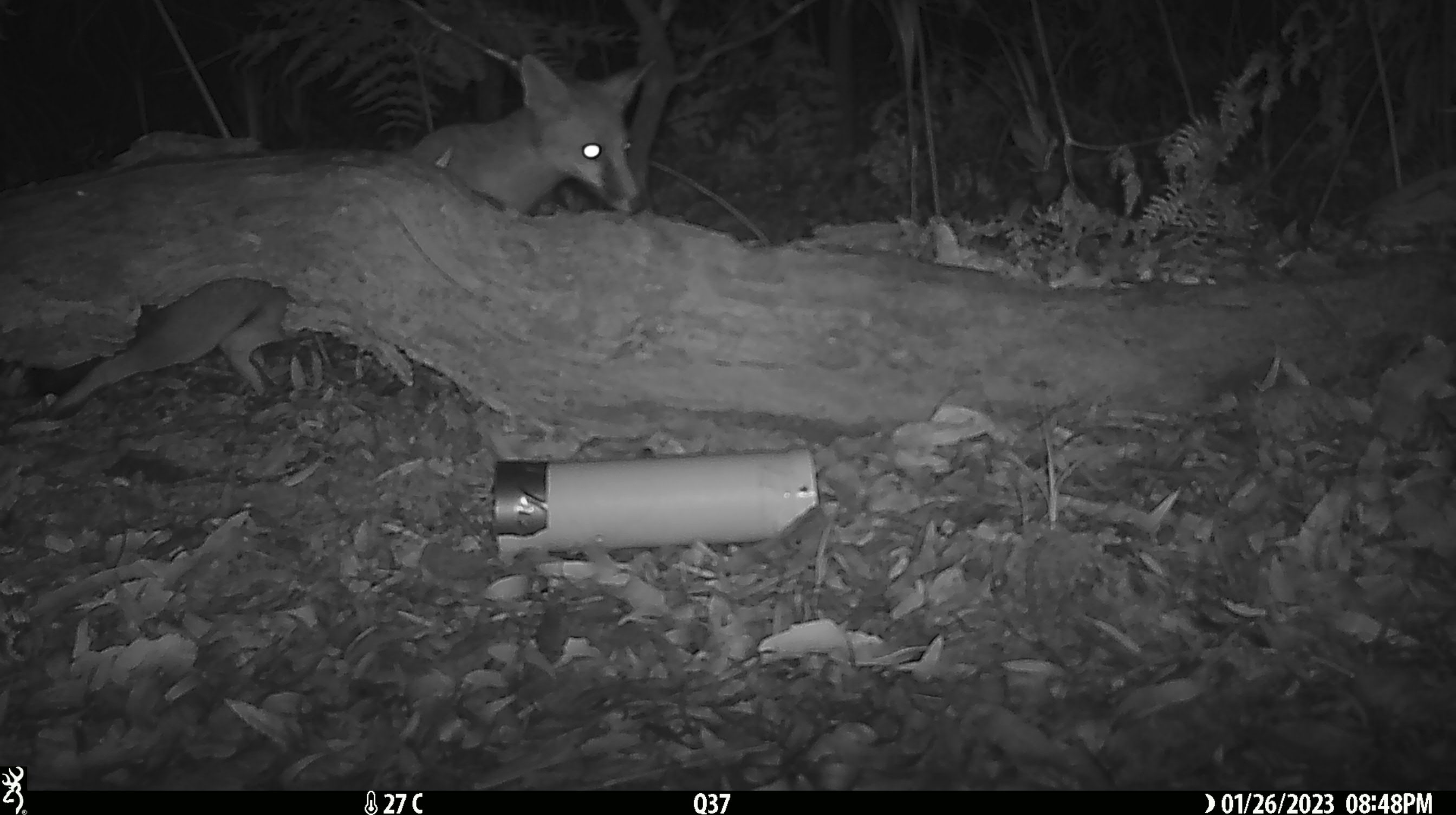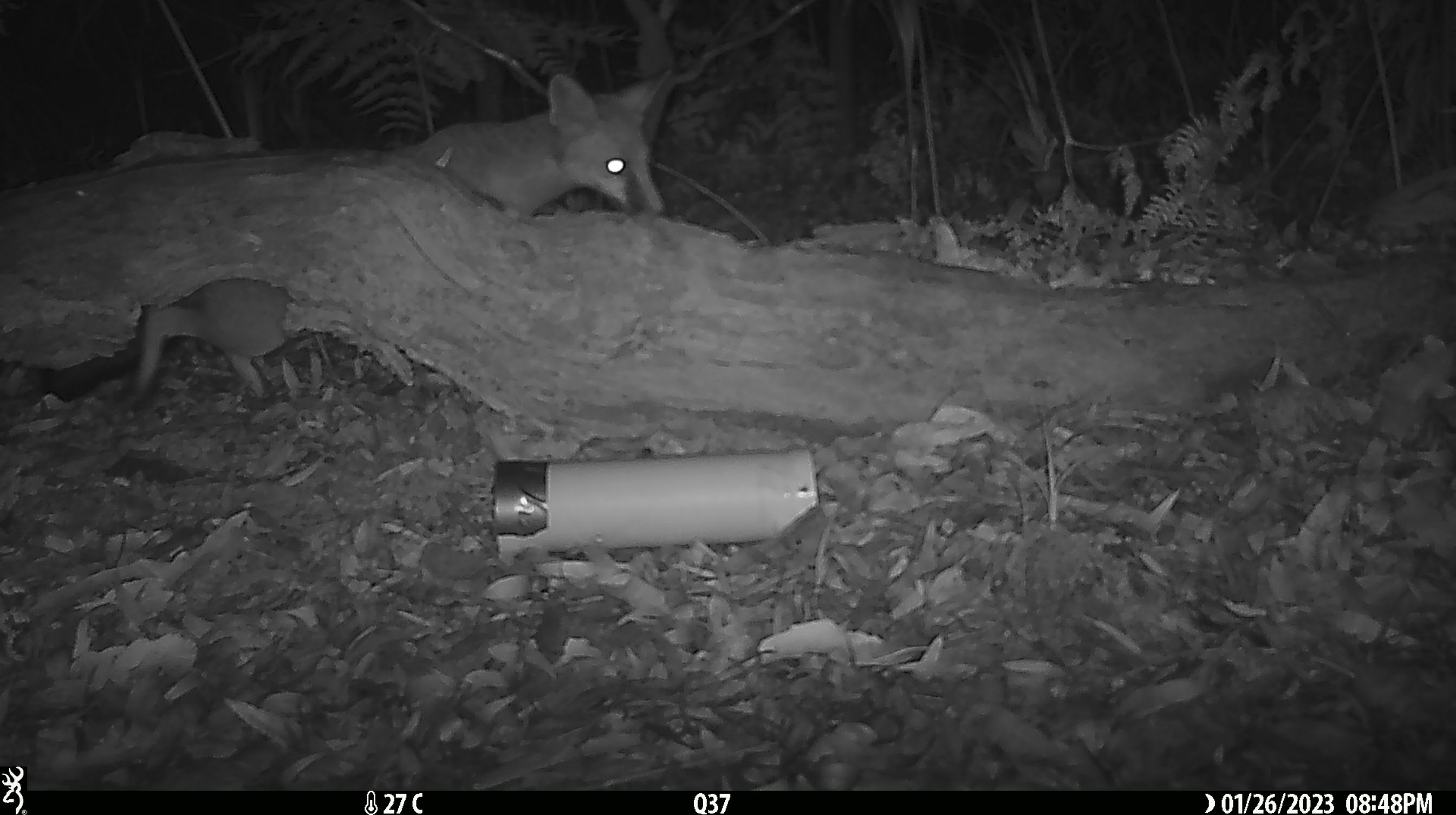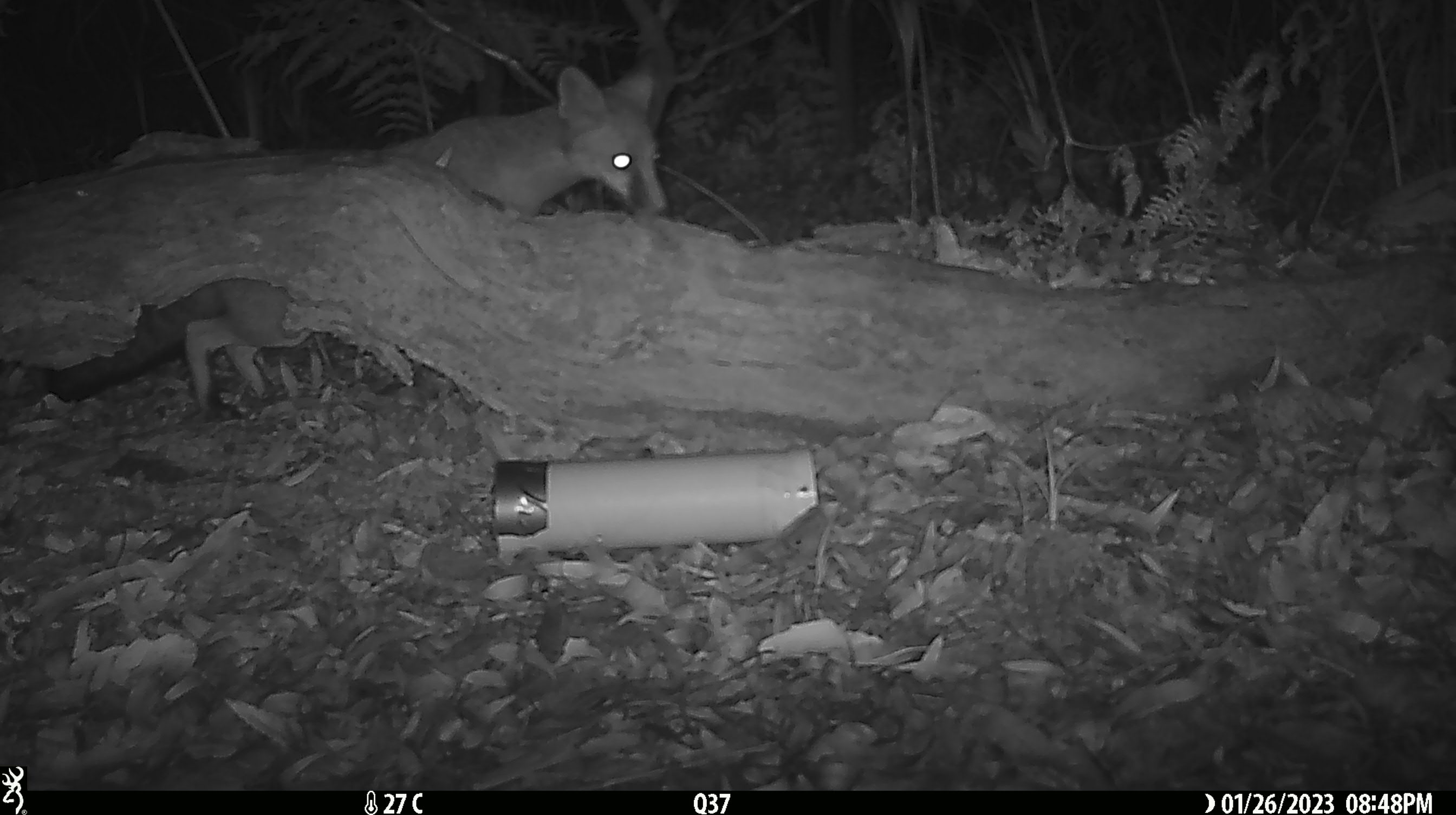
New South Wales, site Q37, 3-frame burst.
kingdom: Animalia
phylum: Chordata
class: Mammalia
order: Carnivora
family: Canidae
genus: Vulpes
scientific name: Vulpes vulpes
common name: red fox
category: fox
Fox (red fox) (Vulpes vulpes).